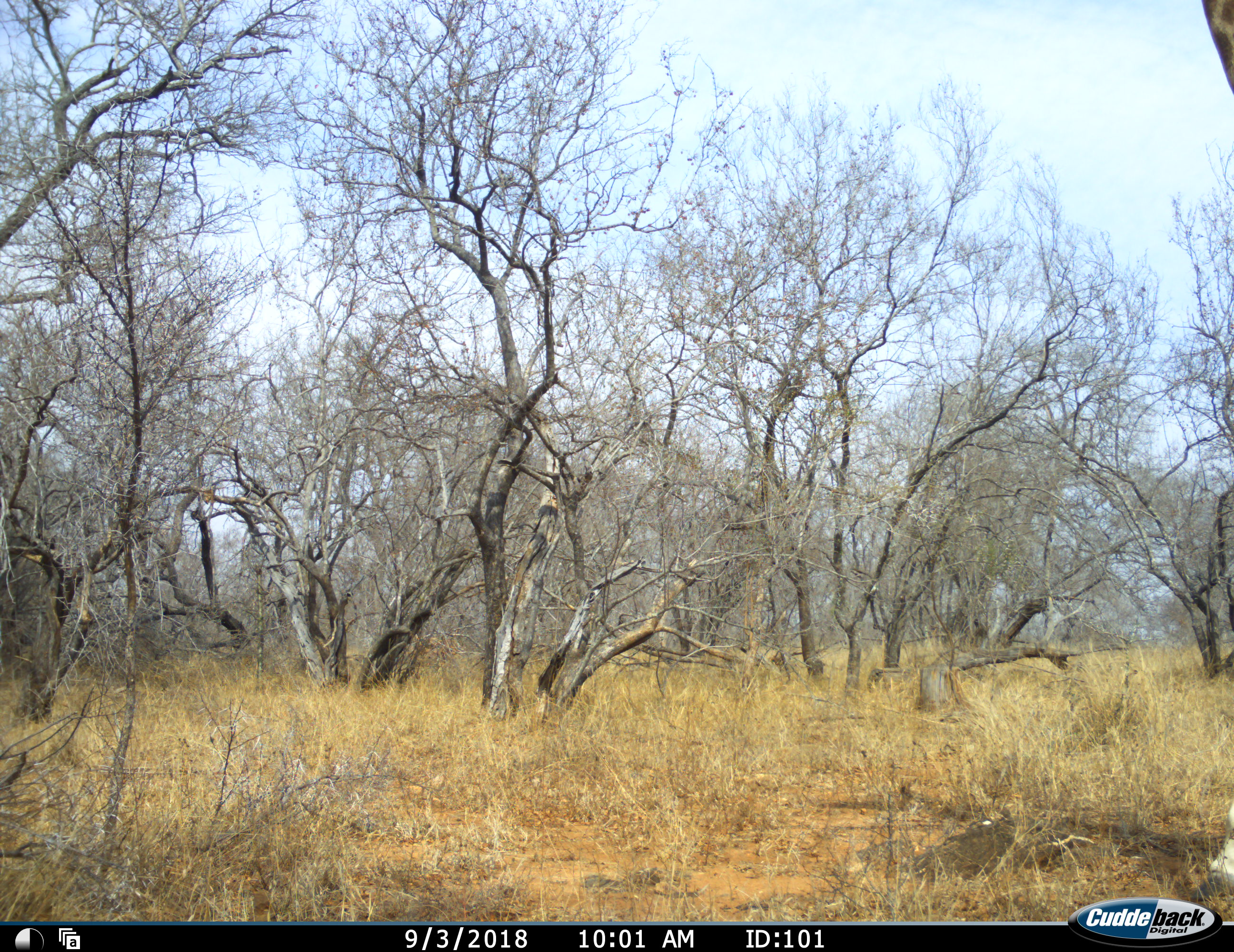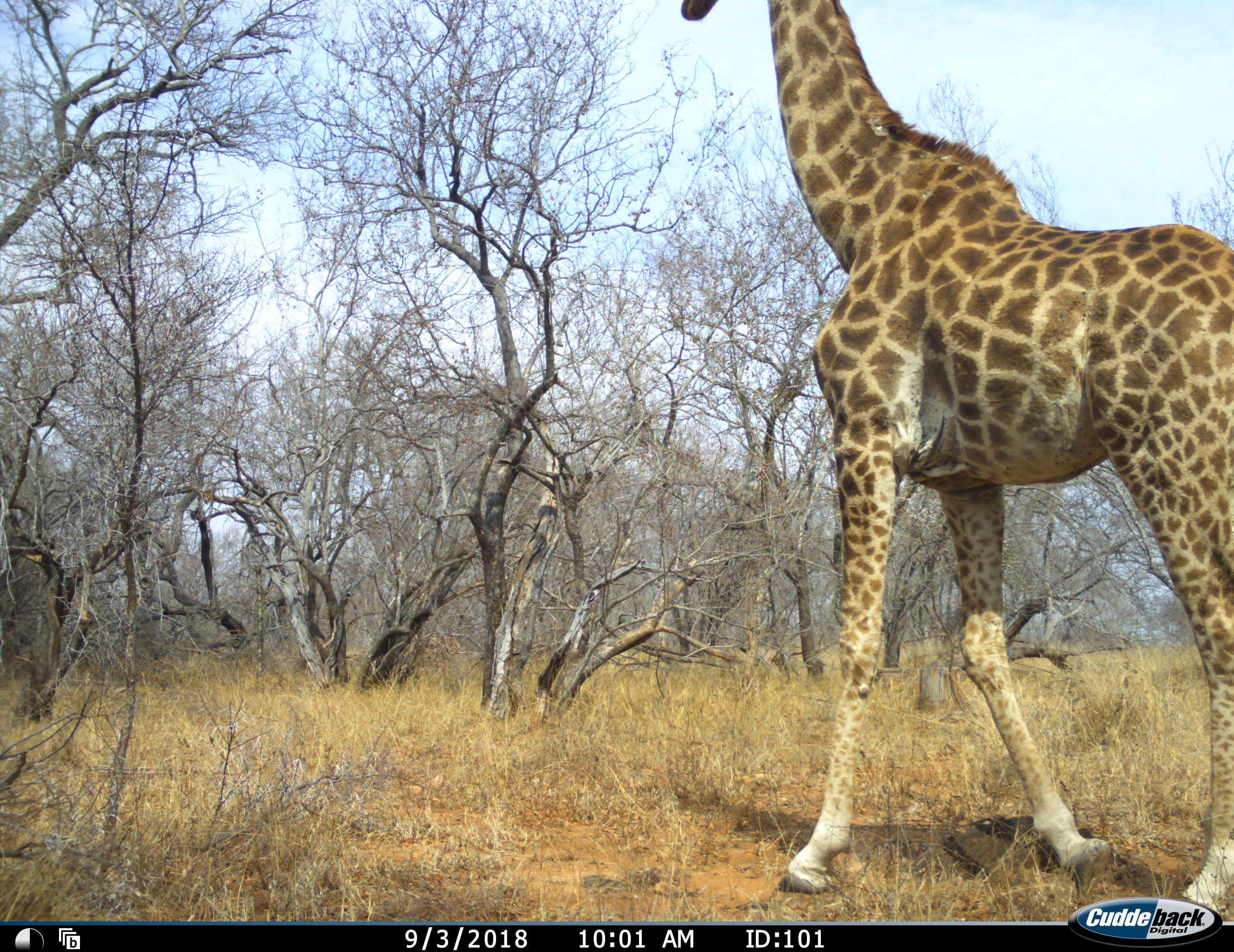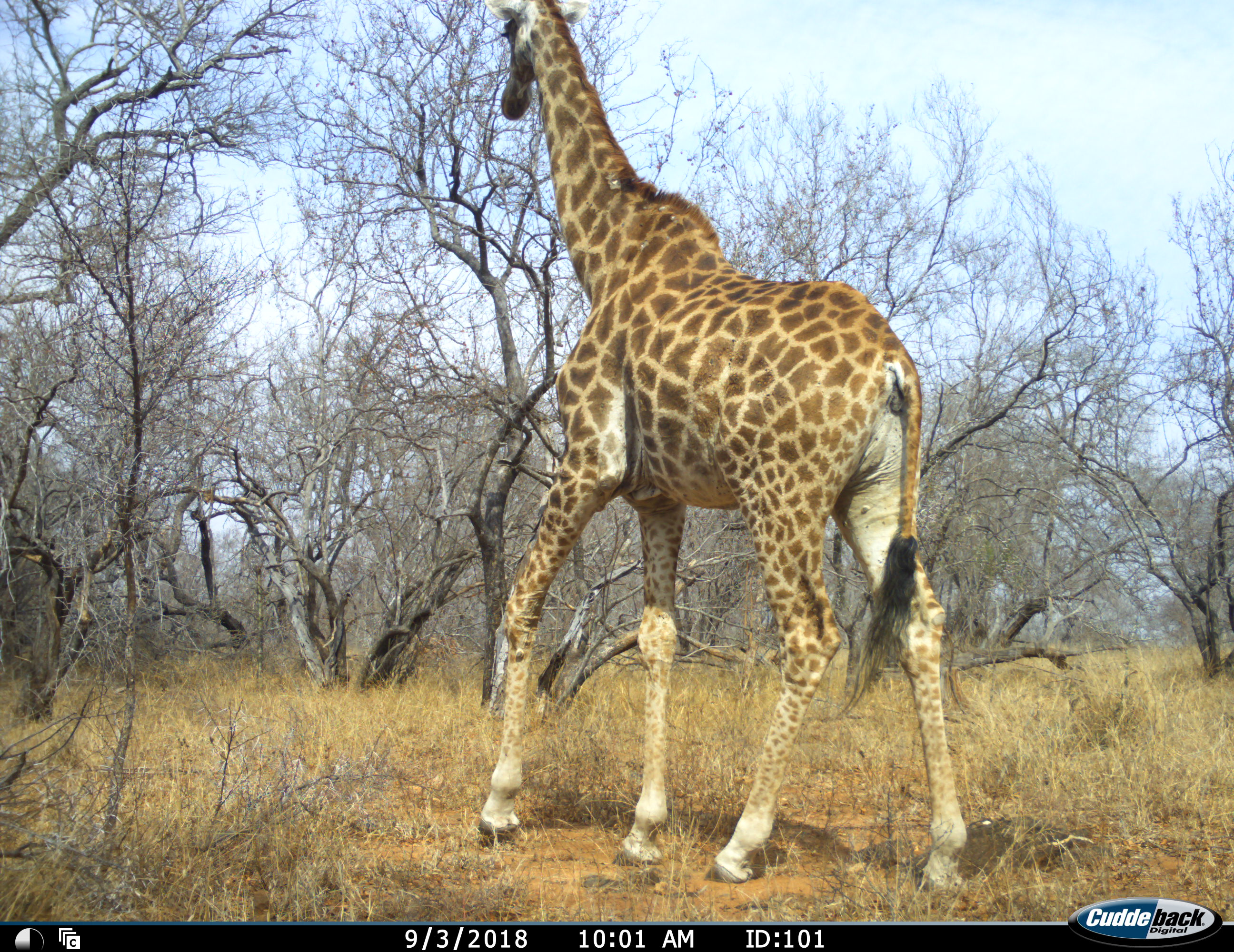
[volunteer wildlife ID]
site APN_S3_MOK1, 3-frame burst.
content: unidentified animal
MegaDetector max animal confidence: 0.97